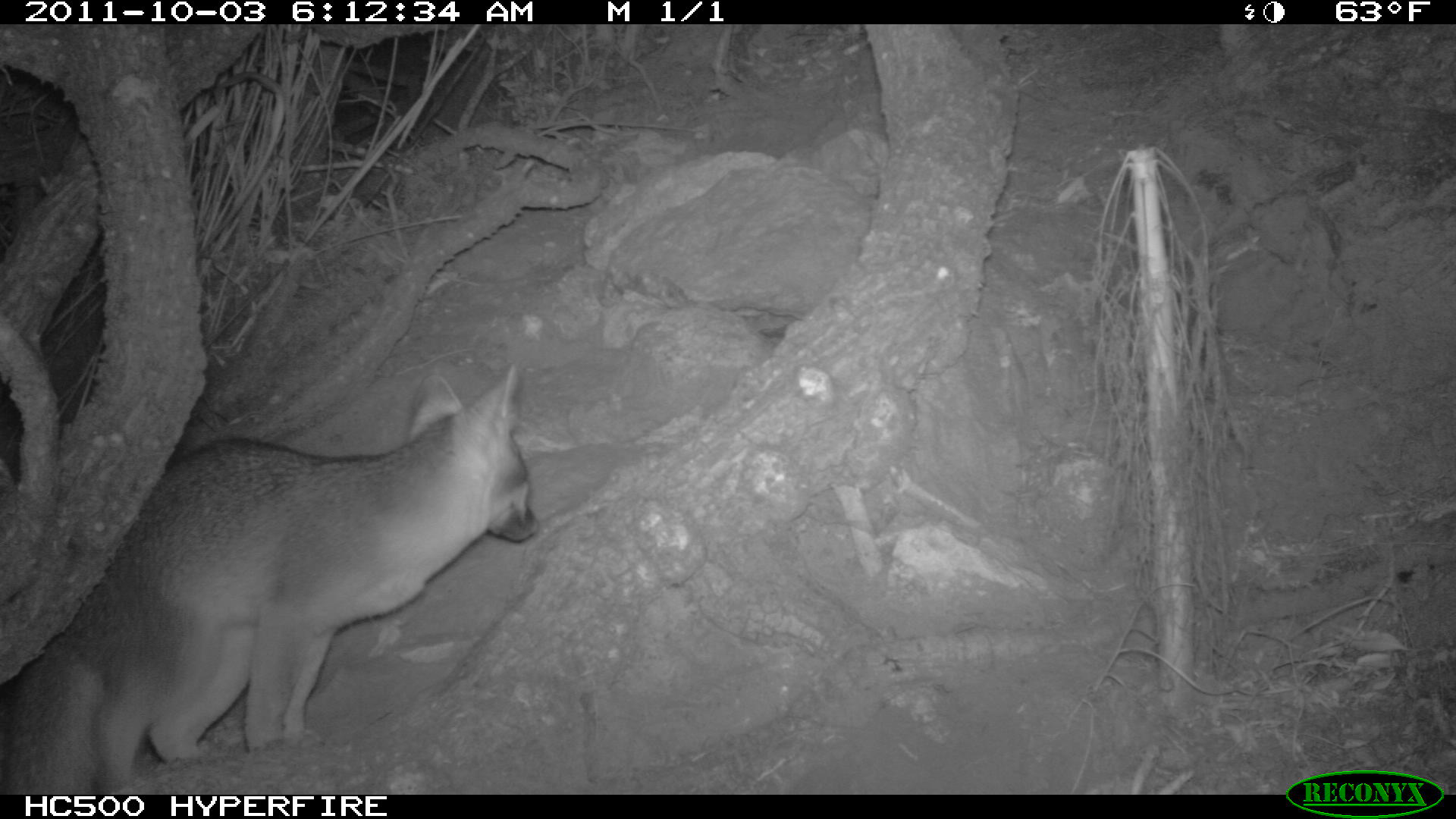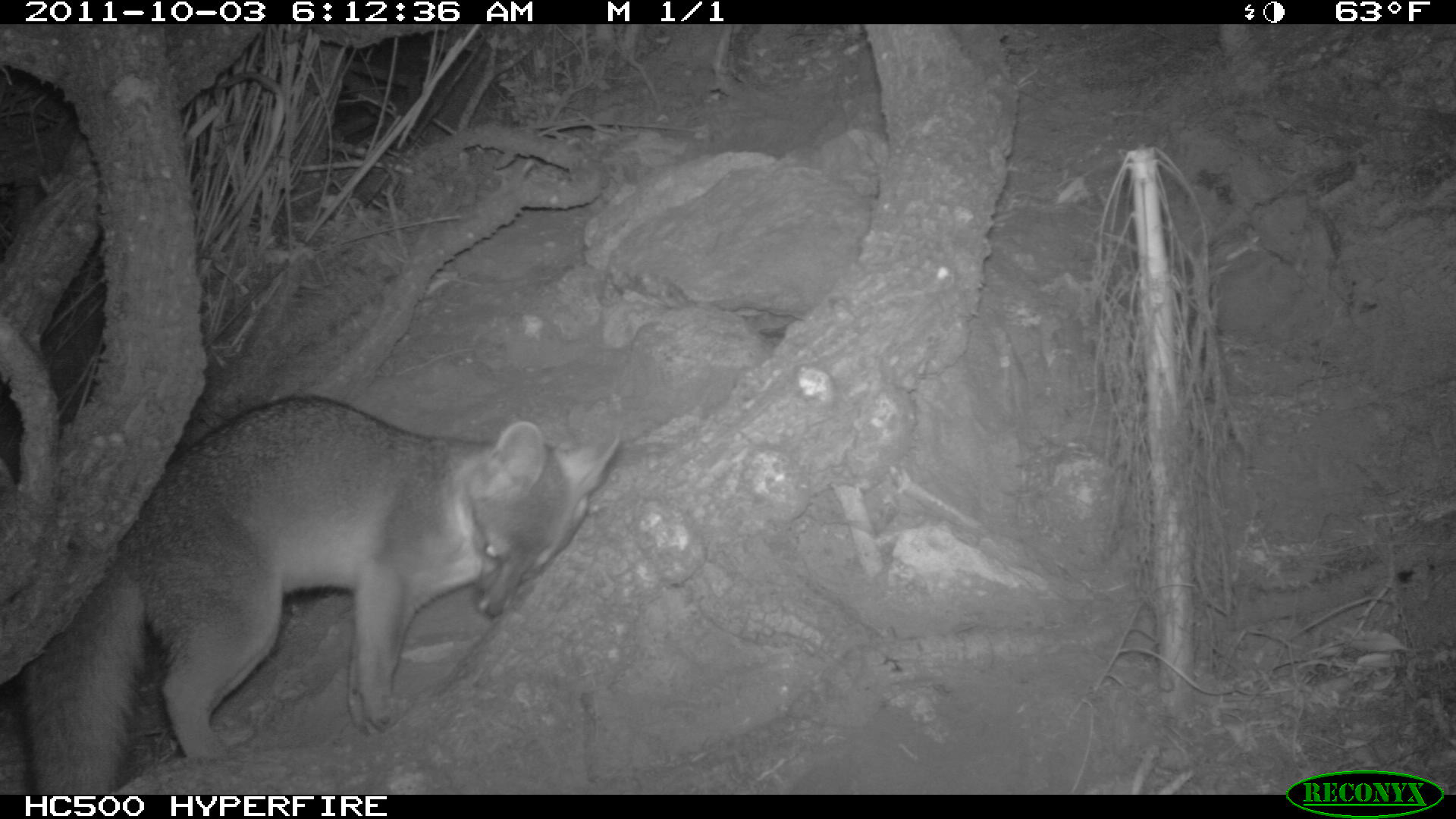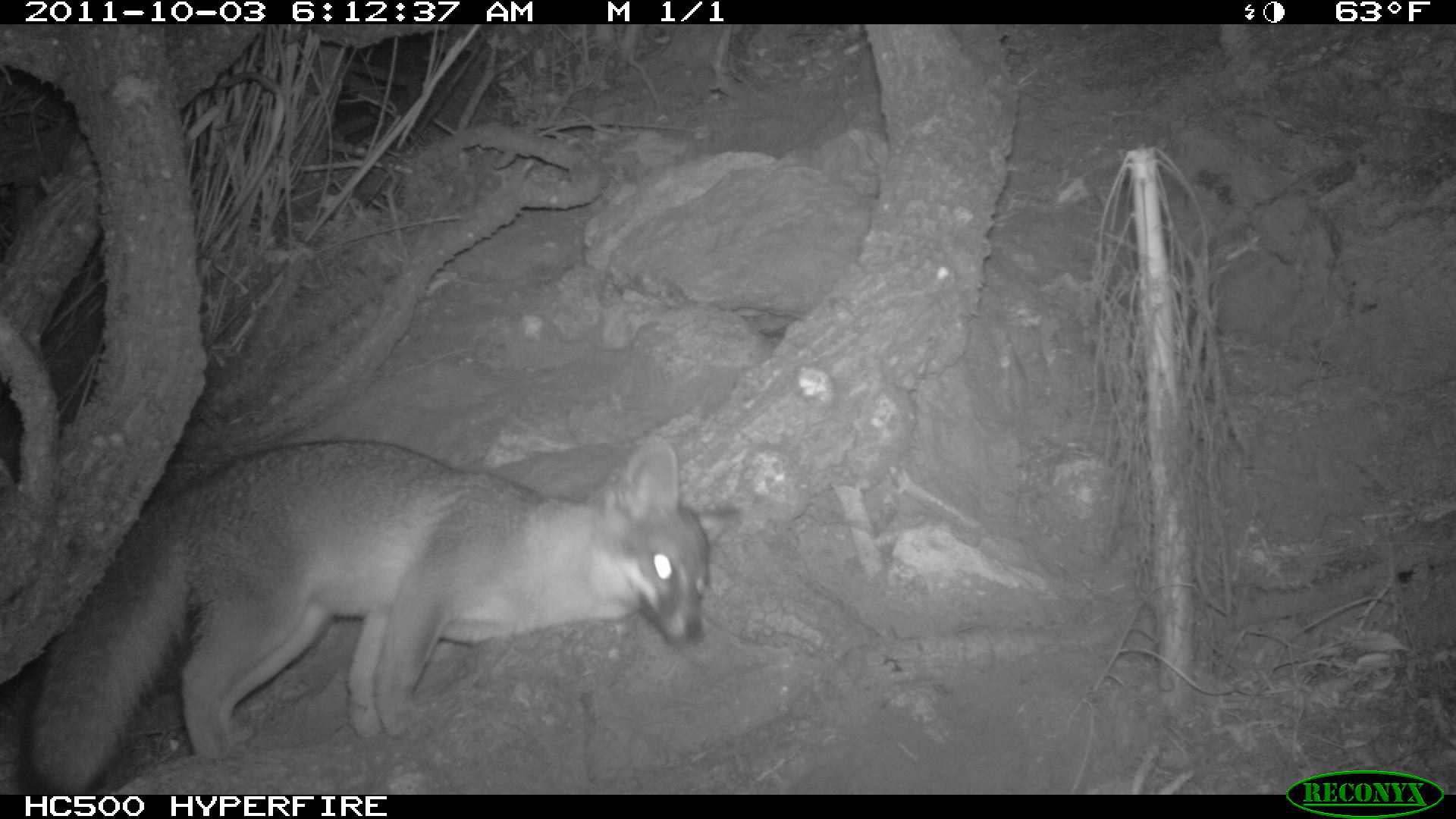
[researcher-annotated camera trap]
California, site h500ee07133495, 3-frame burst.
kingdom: Animalia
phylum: Chordata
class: Mammalia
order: Carnivora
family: Canidae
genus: Urocyon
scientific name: Urocyon littoralis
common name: island fox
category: fox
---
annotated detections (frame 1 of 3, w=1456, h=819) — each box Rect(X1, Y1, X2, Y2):
fox: Rect(0, 364, 539, 795)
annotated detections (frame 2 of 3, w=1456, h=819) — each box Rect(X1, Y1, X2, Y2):
fox: Rect(21, 393, 622, 792)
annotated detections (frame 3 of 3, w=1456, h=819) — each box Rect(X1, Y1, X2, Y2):
fox: Rect(14, 434, 748, 795)